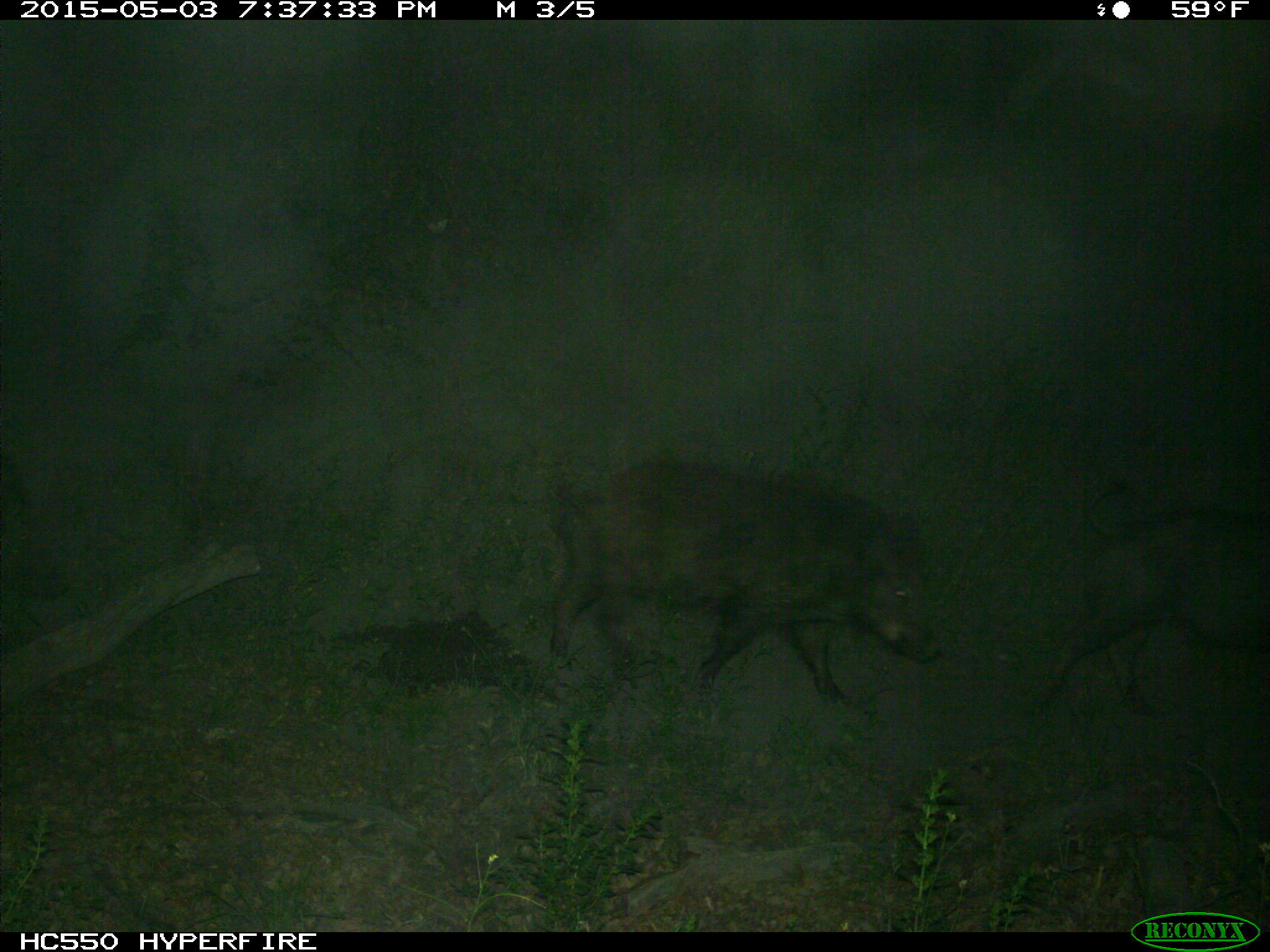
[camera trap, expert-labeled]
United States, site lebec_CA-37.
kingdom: Animalia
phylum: Chordata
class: Mammalia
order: Artiodactyla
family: Suidae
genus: Sus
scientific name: Sus scrofa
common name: wild boar